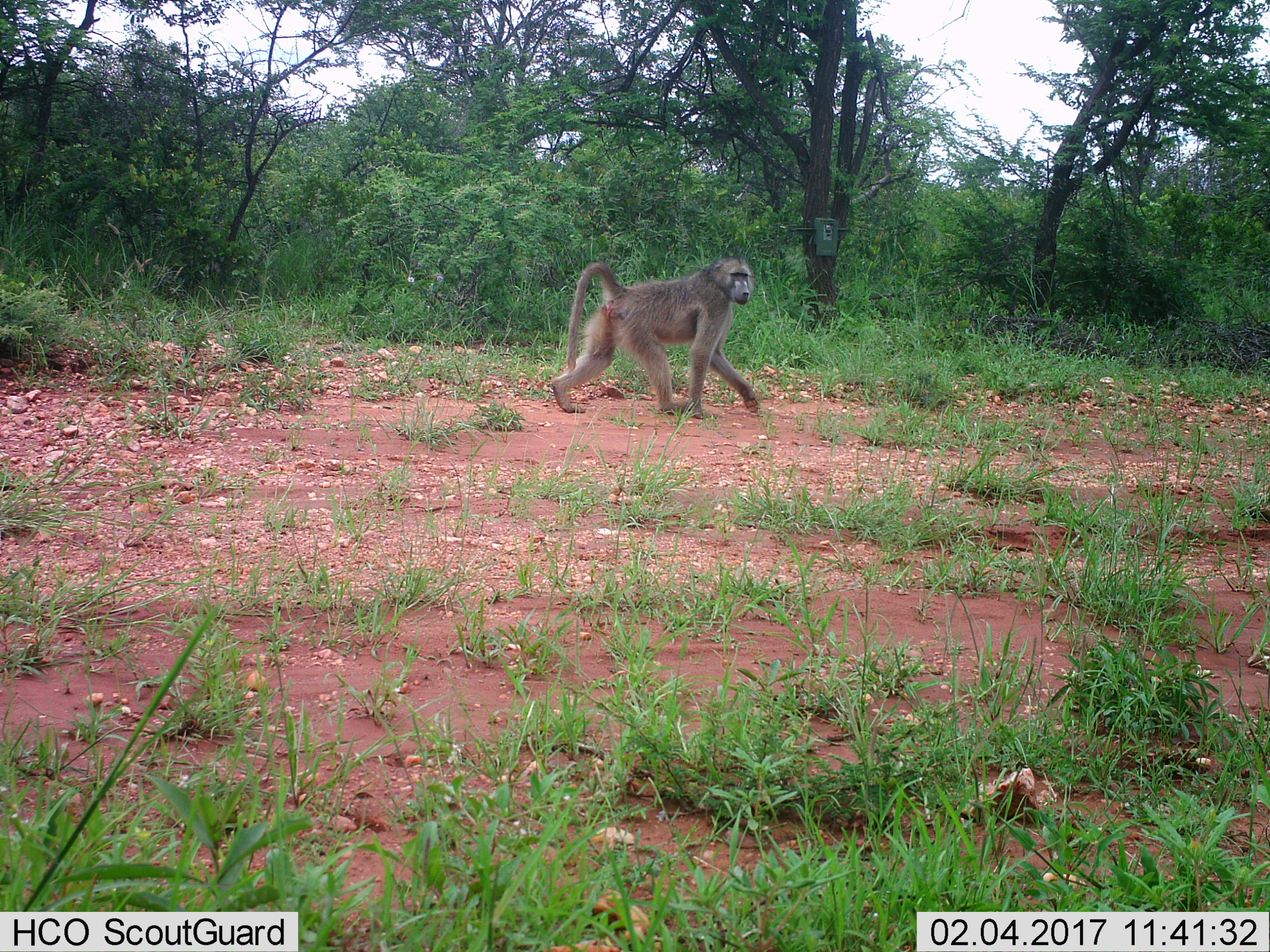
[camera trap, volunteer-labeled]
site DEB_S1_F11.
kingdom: Animalia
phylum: Chordata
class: Mammalia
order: Primates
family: Cercopithecidae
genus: Papio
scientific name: Papio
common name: baboon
Baboon (Papio), count 1. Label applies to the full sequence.